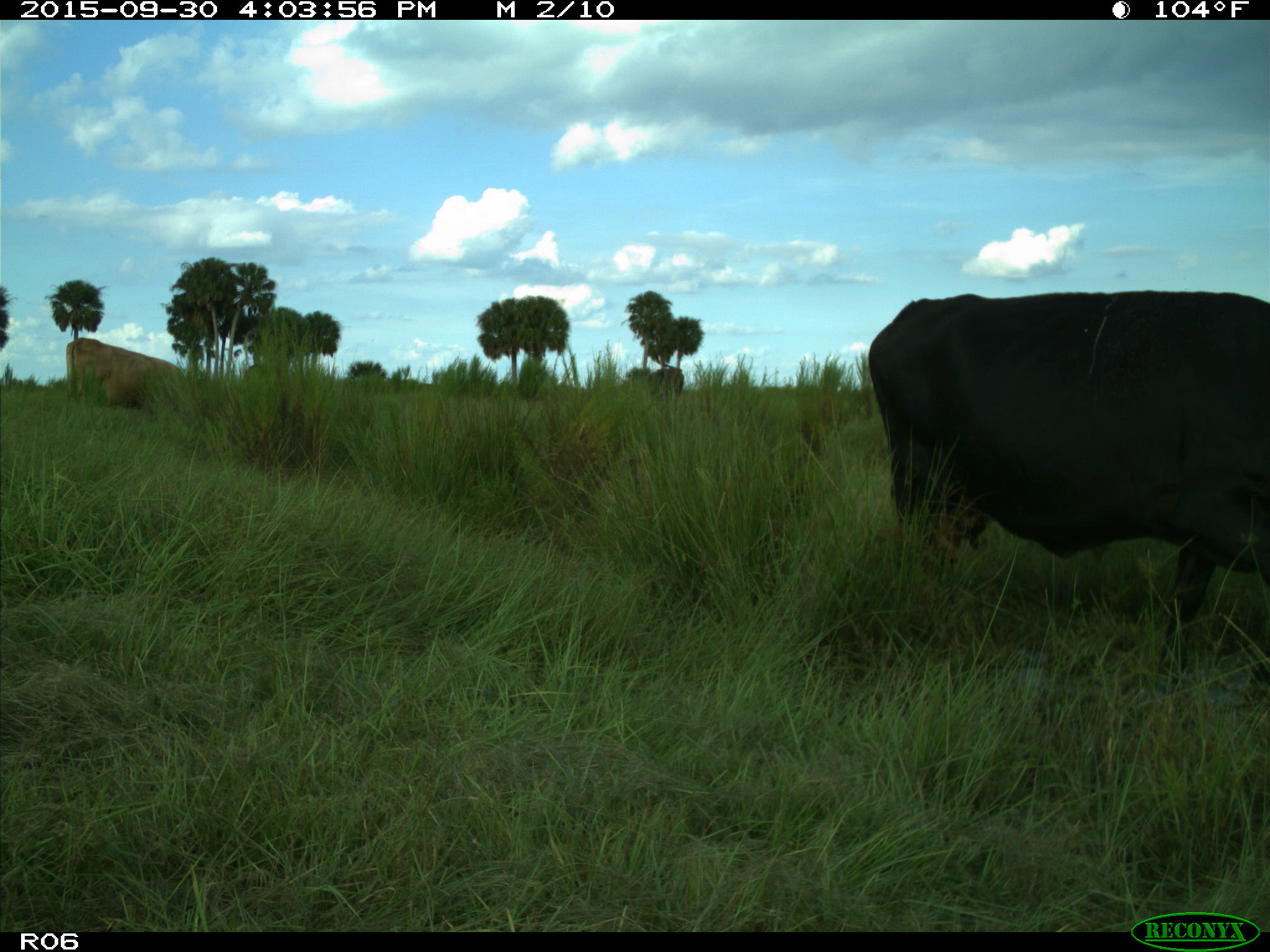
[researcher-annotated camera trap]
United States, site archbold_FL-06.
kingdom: Animalia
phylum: Chordata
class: Mammalia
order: Artiodactyla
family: Bovidae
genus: Bos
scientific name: Bos taurus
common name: domestic cow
Bos taurus (domestic cow).